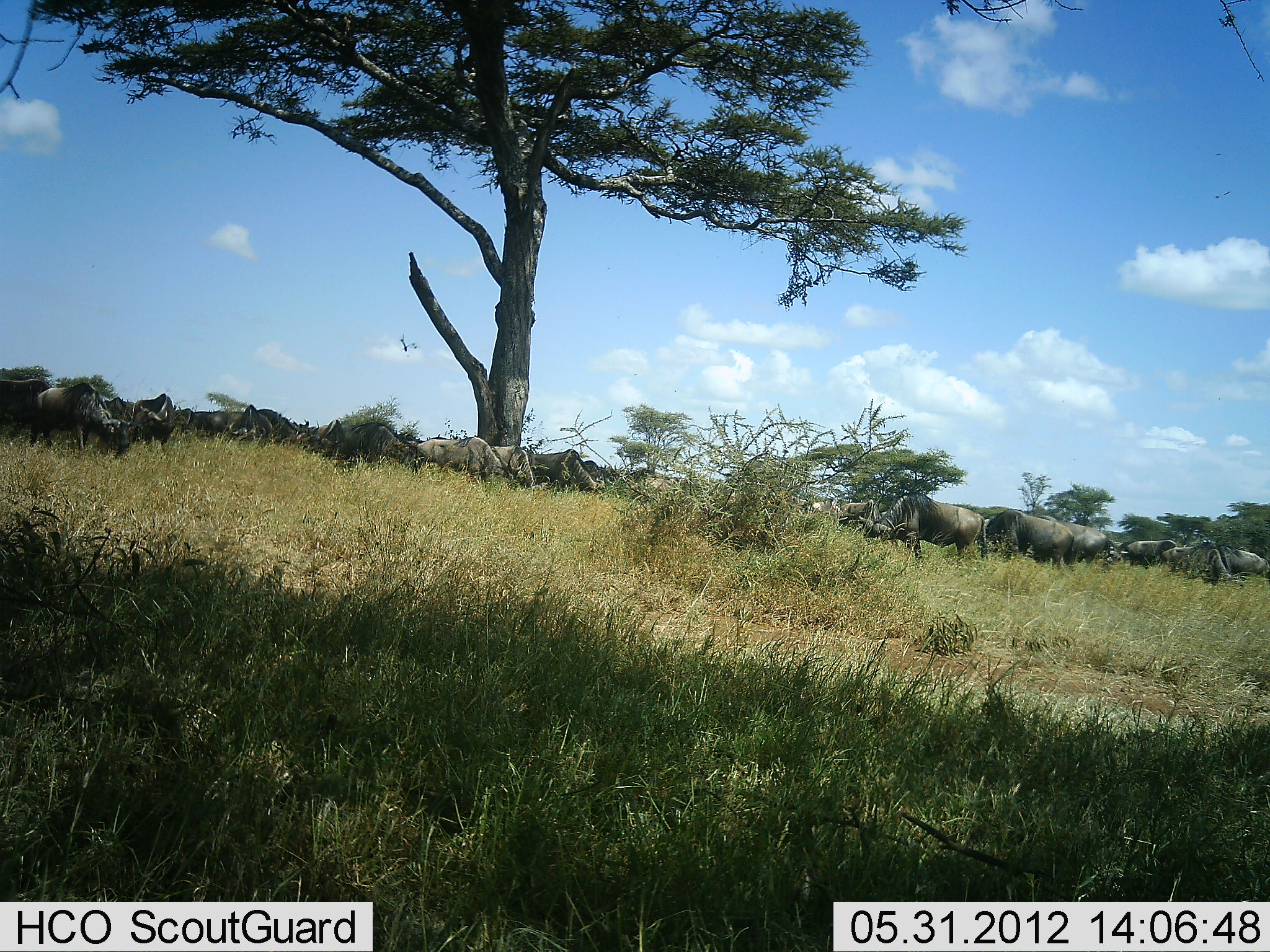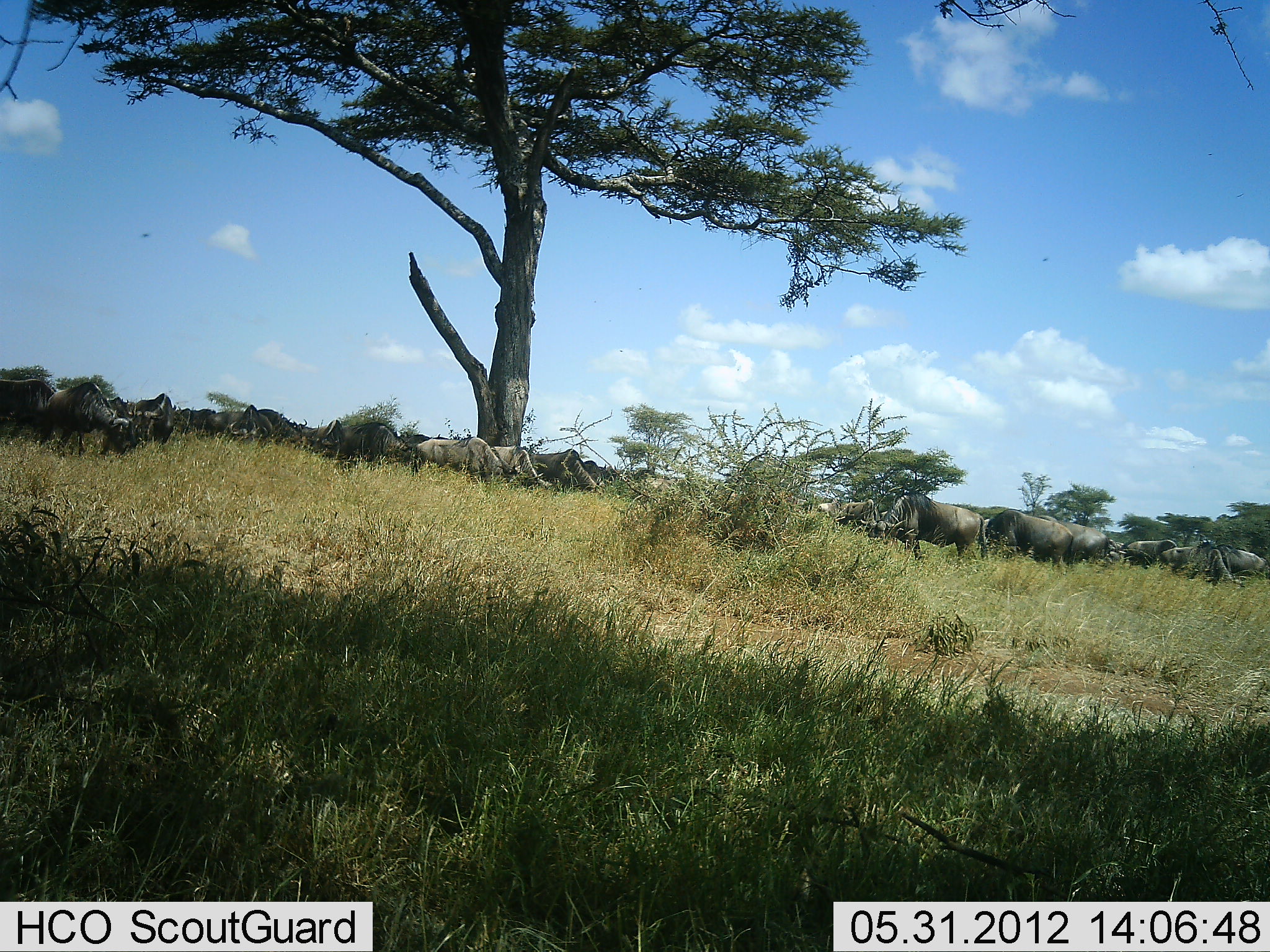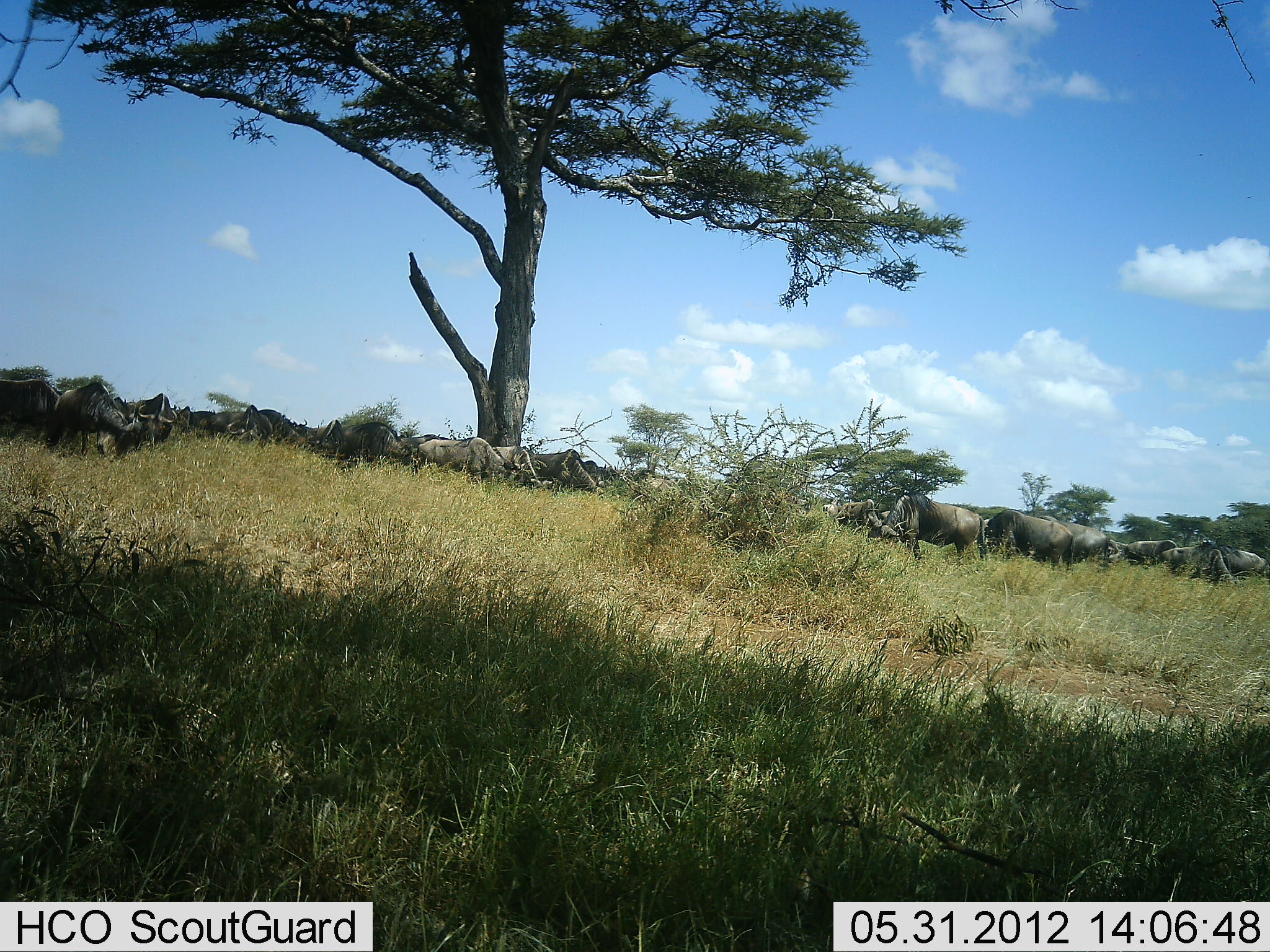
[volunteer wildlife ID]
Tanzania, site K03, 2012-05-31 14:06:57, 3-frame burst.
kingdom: Animalia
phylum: Chordata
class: Mammalia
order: Artiodactyla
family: Bovidae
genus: Connochaetes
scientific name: Connochaetes taurinus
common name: blue wildebeest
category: wildebeest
Wildebeest (blue wildebeest) (Connochaetes taurinus), count 11-50. Behavior (volunteer vote fractions): standing 73%, resting 9%, moving 18%, interacting 0%. Young present (vote fraction): 0%. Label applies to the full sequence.